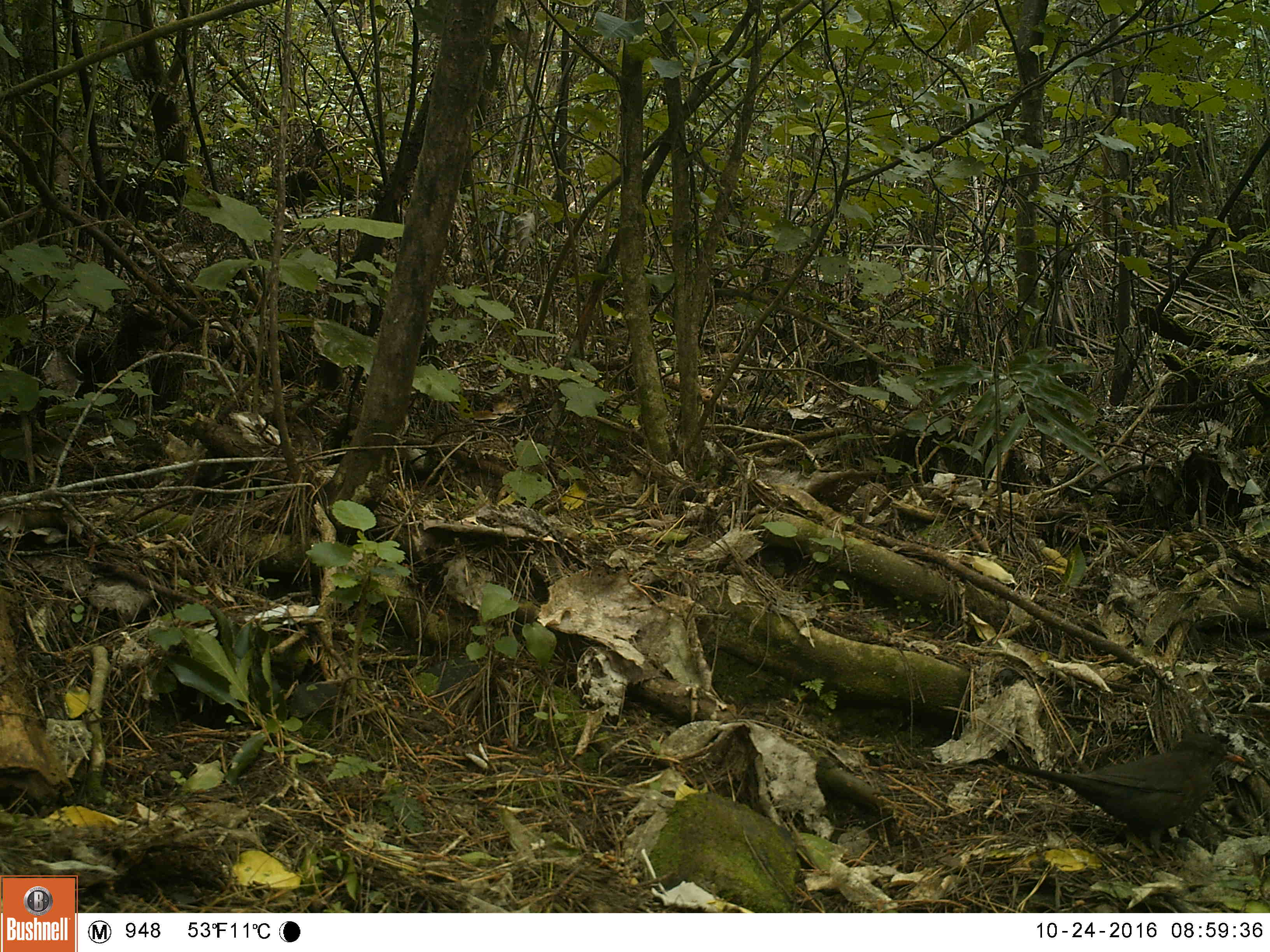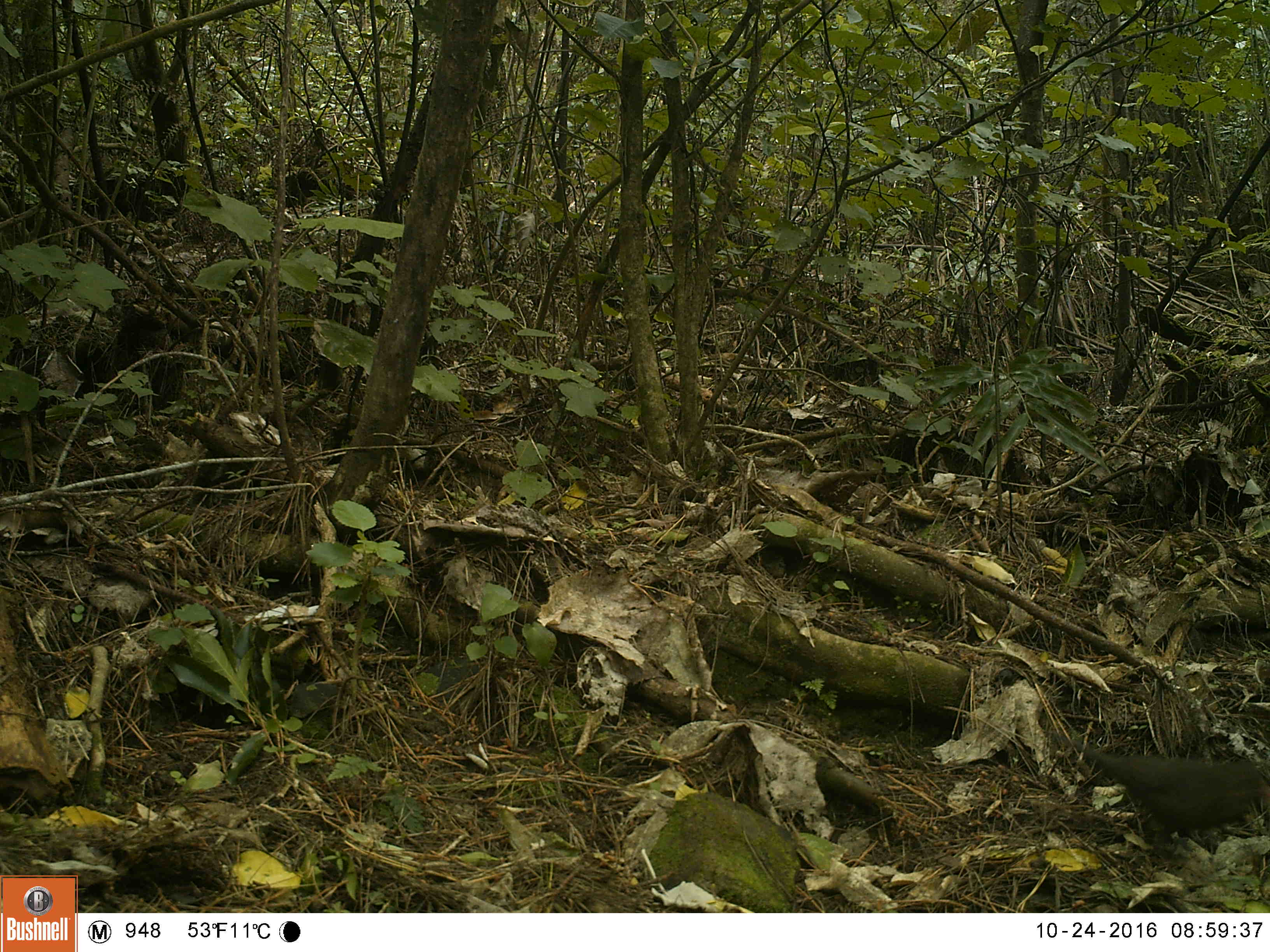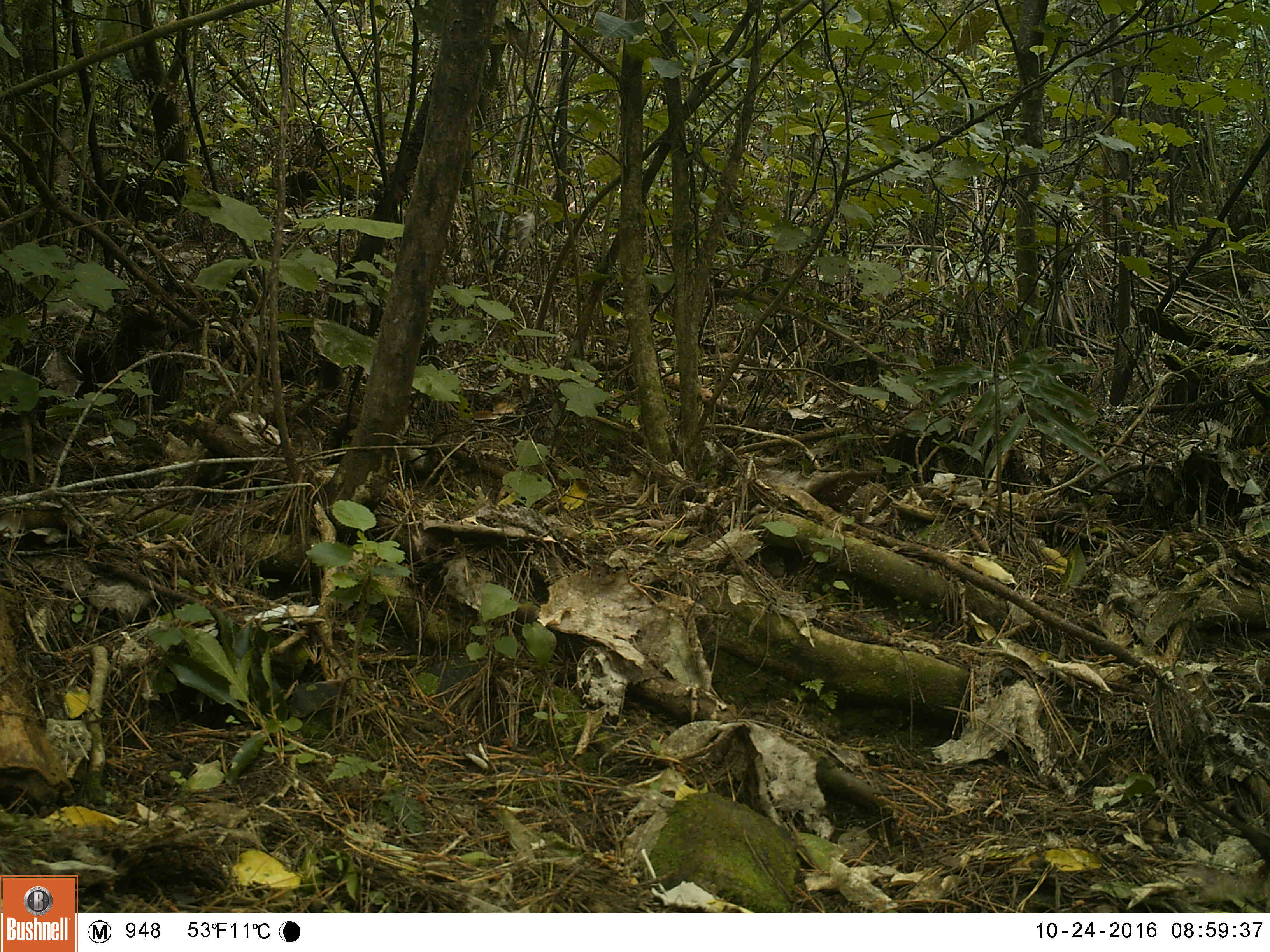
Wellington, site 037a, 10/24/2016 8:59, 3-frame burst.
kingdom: Animalia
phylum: Chordata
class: Aves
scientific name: Aves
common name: bird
Bird (Aves).